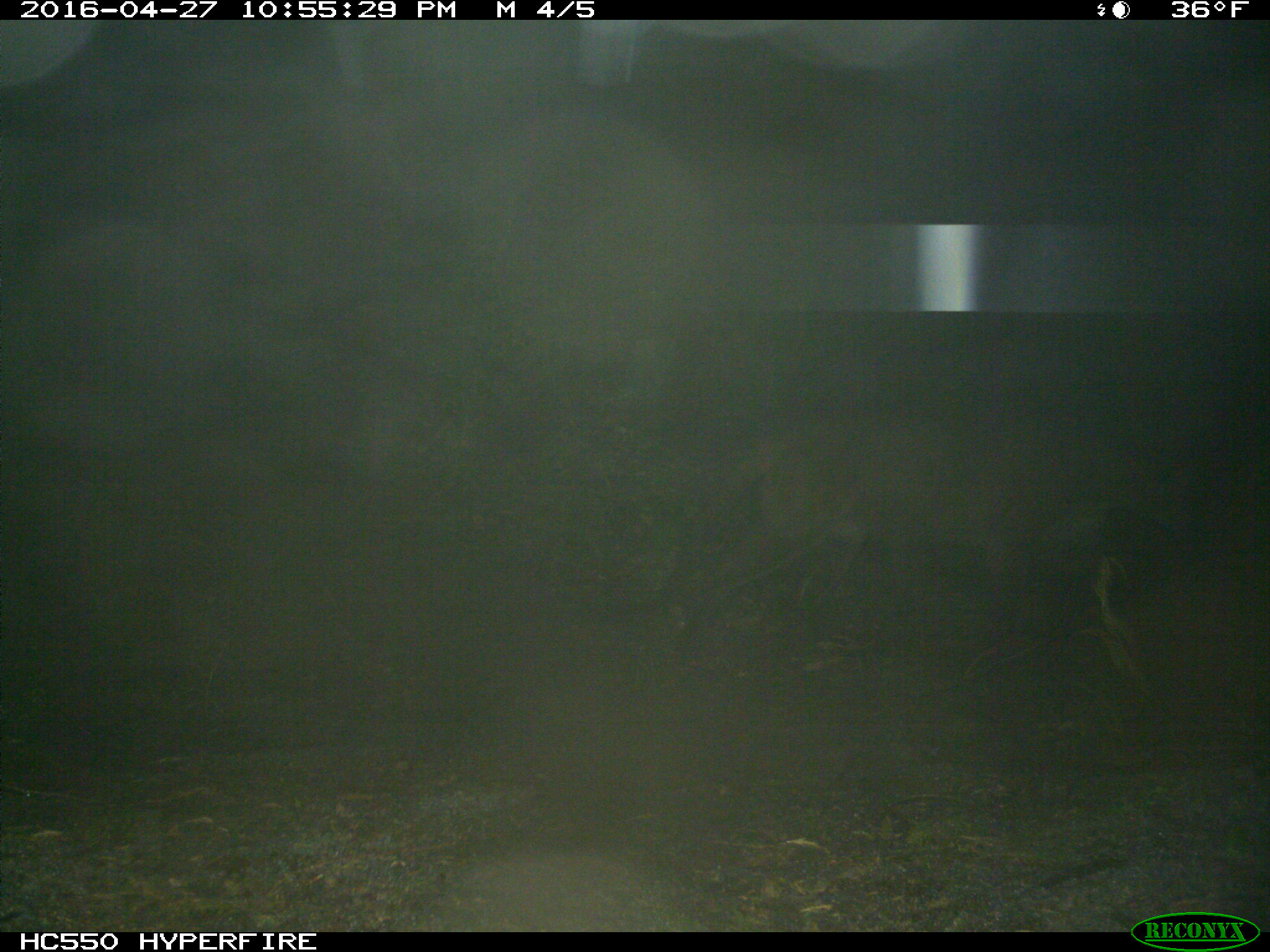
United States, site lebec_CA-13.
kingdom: Animalia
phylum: Chordata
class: Mammalia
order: Carnivora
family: Felidae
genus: Puma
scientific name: Puma concolor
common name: mountain lion